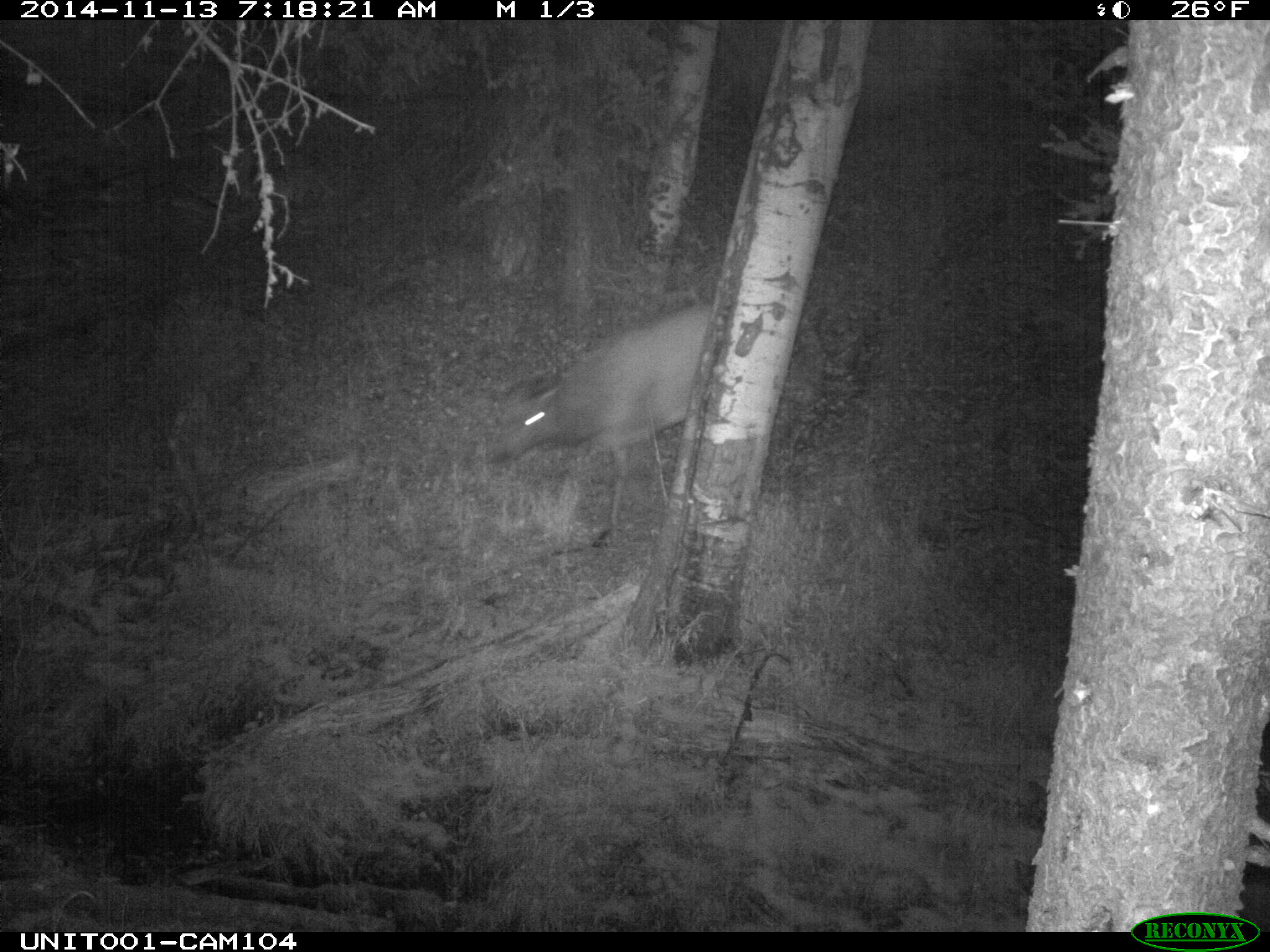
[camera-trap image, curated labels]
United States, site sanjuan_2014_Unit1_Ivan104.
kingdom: Animalia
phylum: Chordata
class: Mammalia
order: Artiodactyla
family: Cervidae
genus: Cervus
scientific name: Cervus elaphus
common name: red deer